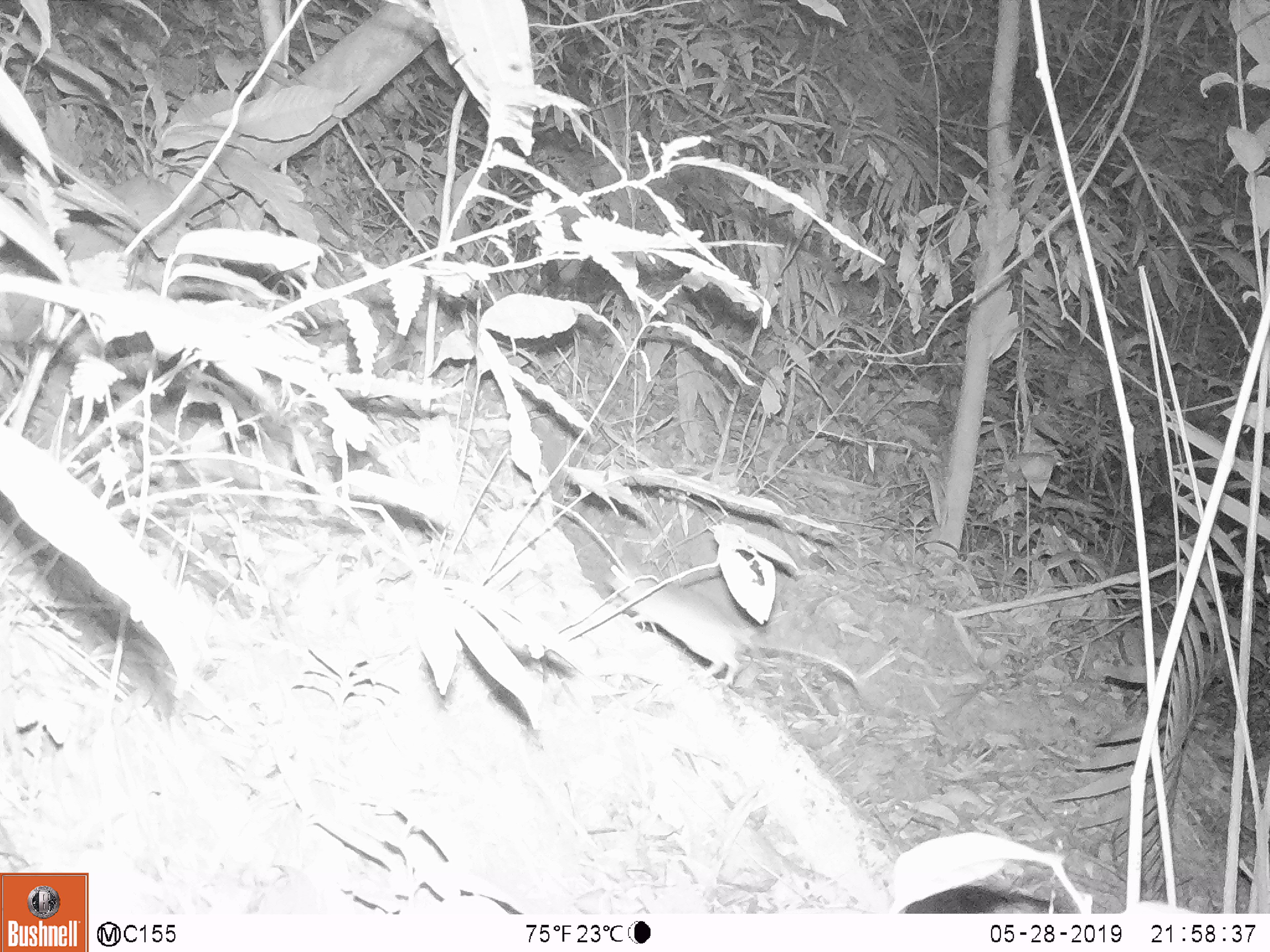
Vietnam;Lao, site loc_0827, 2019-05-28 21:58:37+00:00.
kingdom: Animalia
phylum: Chordata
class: Mammalia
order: Rodentia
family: Muridae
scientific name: Muridae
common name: old-world mice and rats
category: unidentified murid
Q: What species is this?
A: Unidentified murid (old-world mice and rats) (Muridae).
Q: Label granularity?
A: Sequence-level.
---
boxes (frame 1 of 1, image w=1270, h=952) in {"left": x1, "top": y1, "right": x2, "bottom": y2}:
unidentified murid: {"left": 609, "top": 565, "right": 860, "bottom": 689}